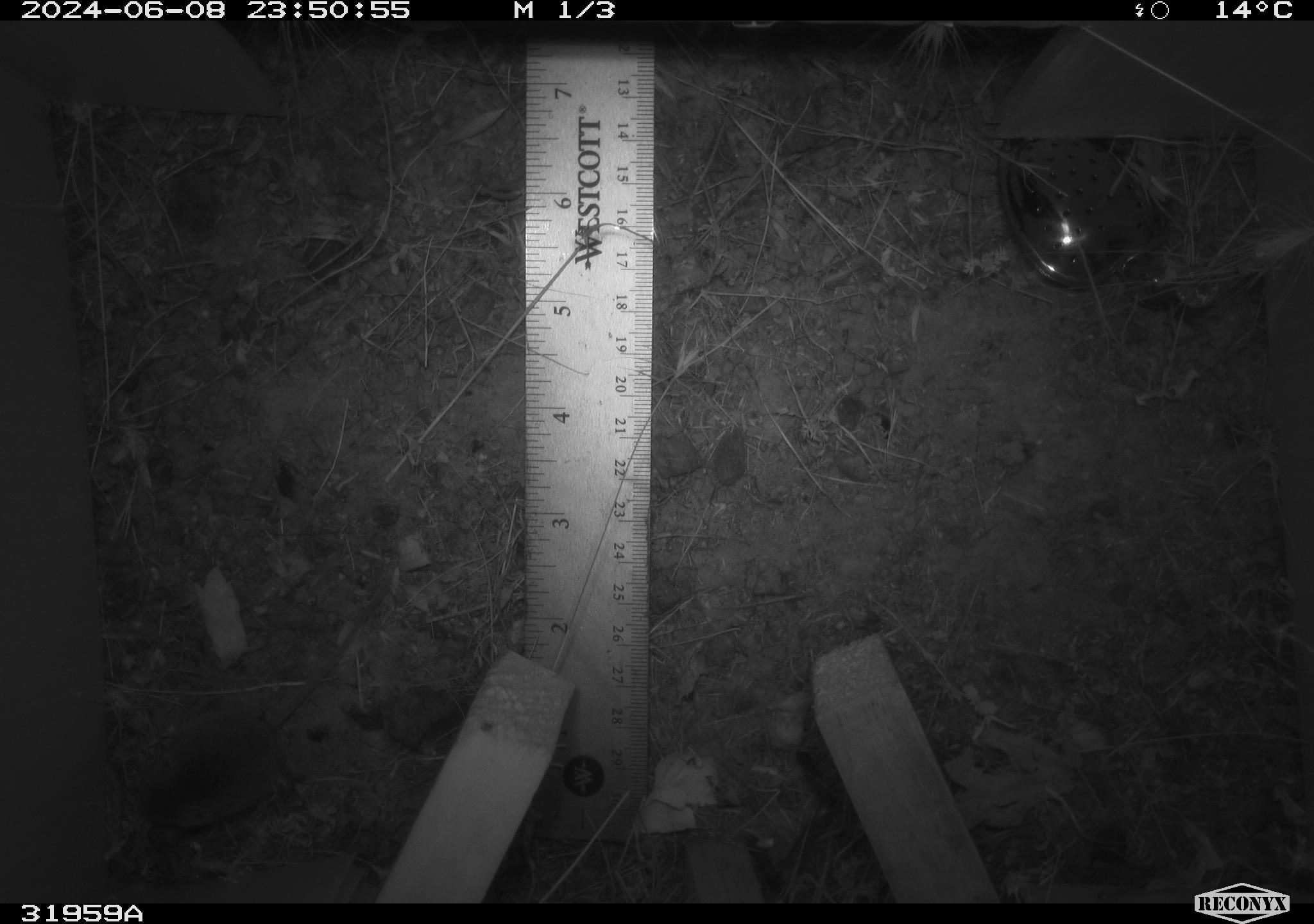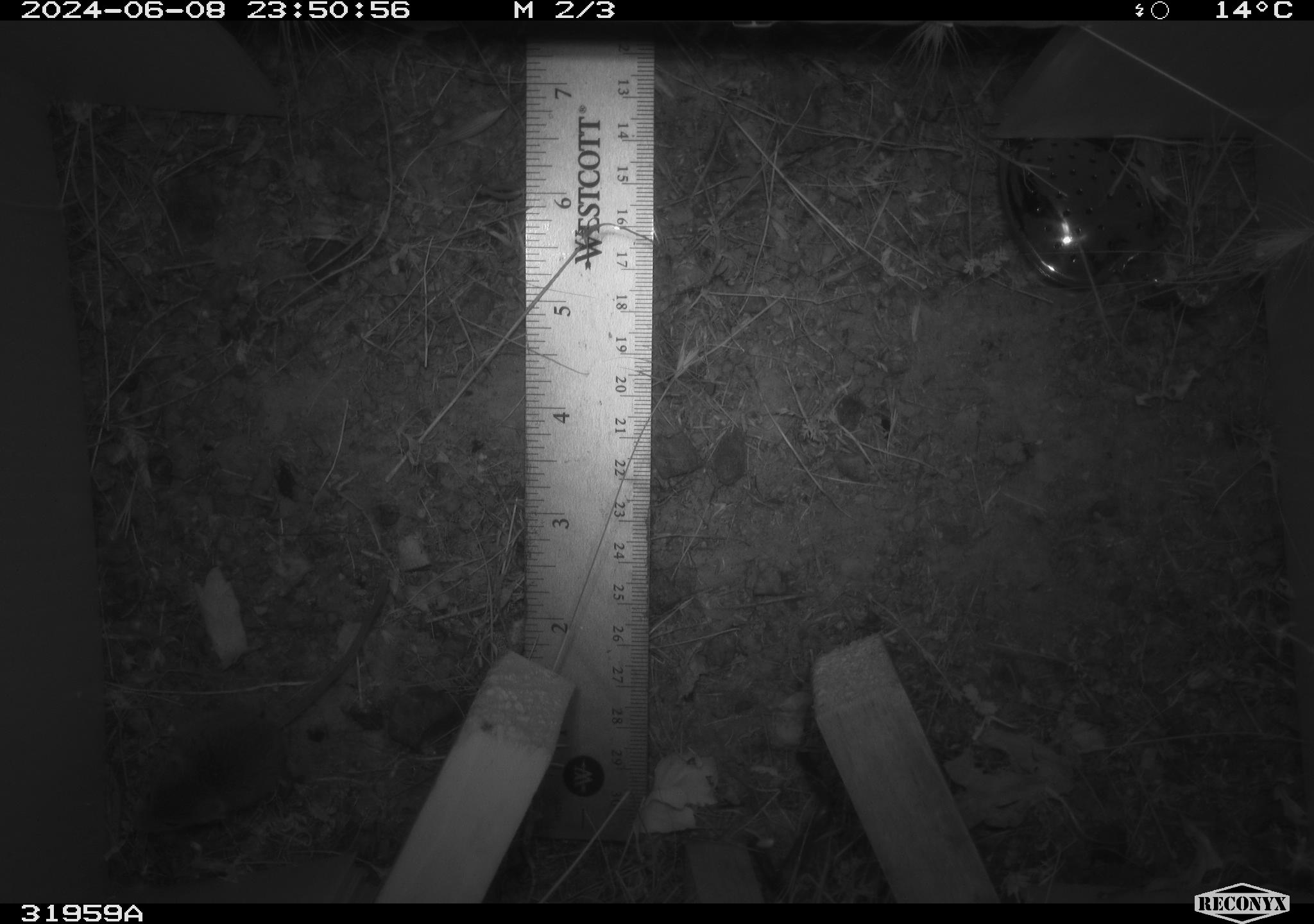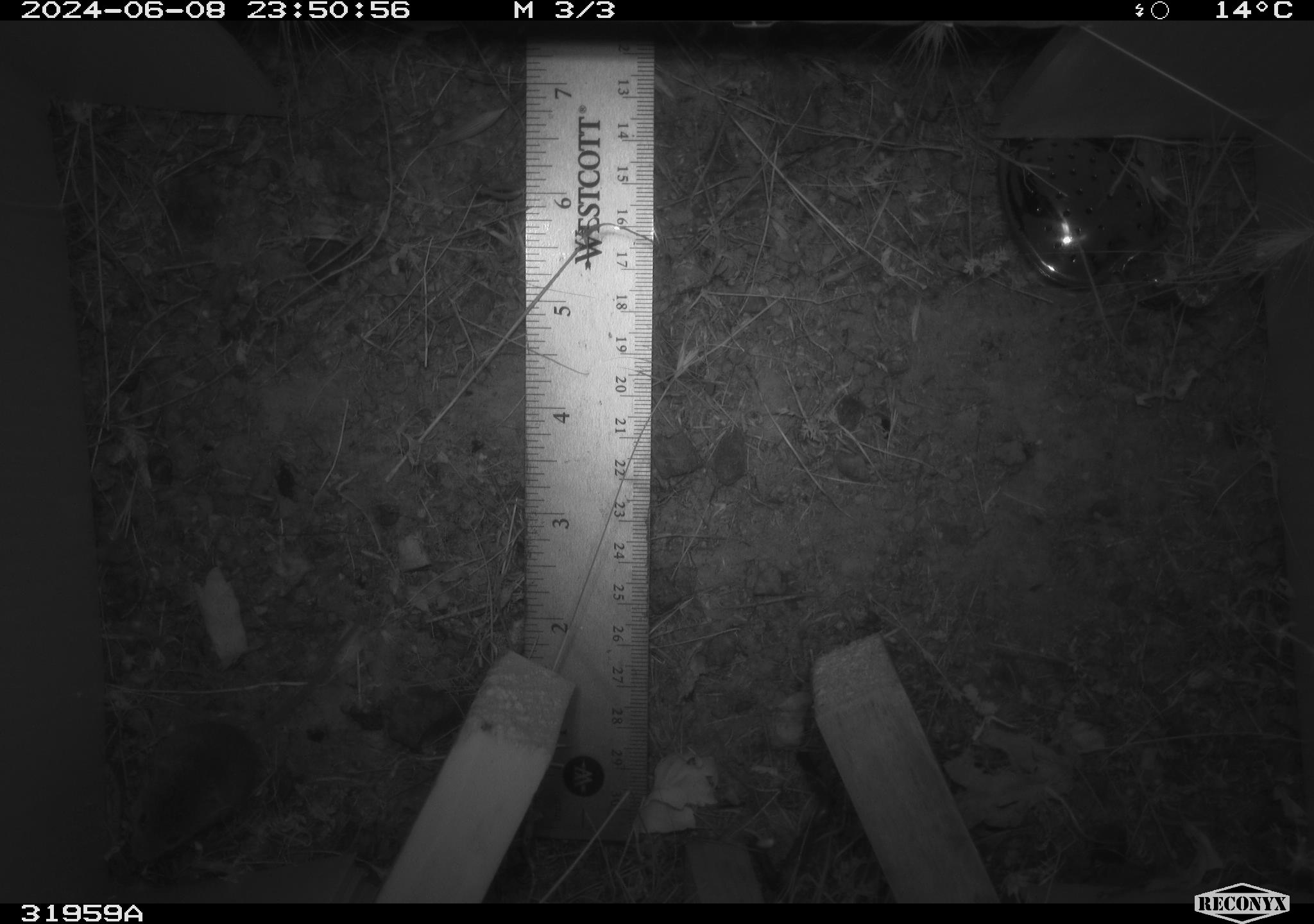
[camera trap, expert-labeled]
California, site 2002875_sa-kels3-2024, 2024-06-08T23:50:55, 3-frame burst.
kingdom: Animalia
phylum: Chordata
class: Mammalia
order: Rodentia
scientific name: Rodentia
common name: rodent